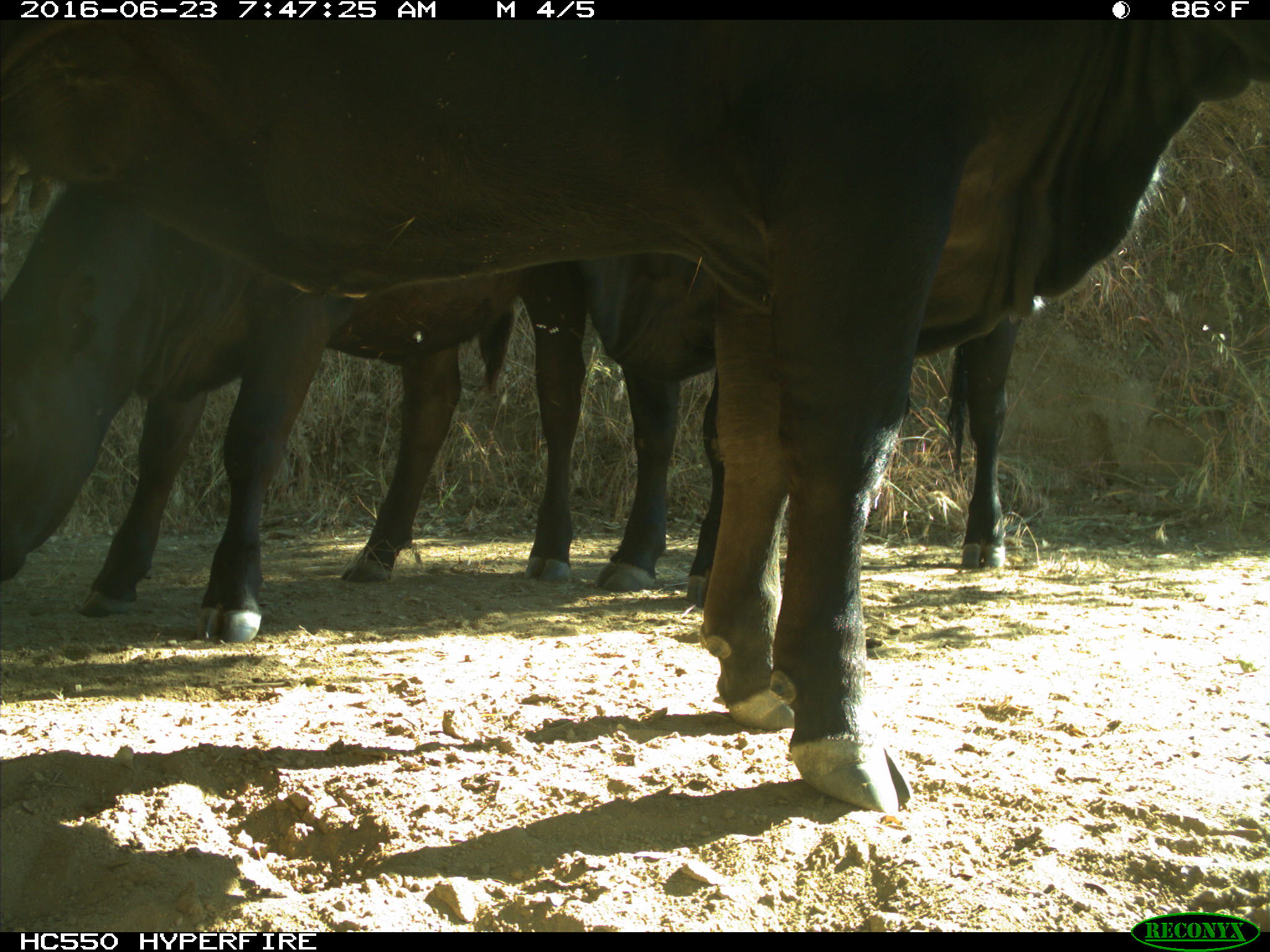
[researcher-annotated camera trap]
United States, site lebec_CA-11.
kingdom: Animalia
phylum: Chordata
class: Mammalia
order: Artiodactyla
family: Bovidae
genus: Bos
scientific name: Bos taurus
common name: domestic cow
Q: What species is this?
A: Bos taurus (domestic cow).